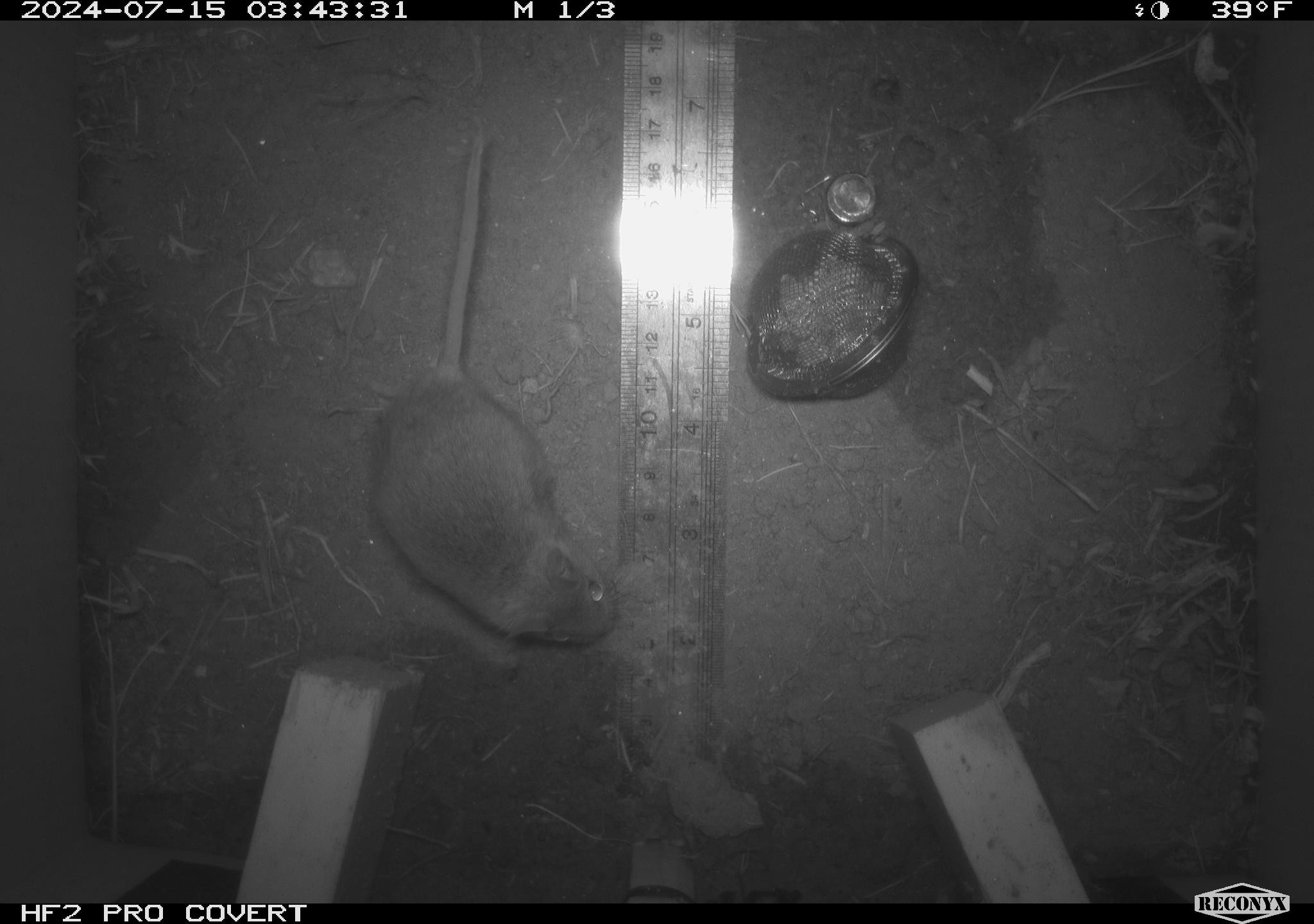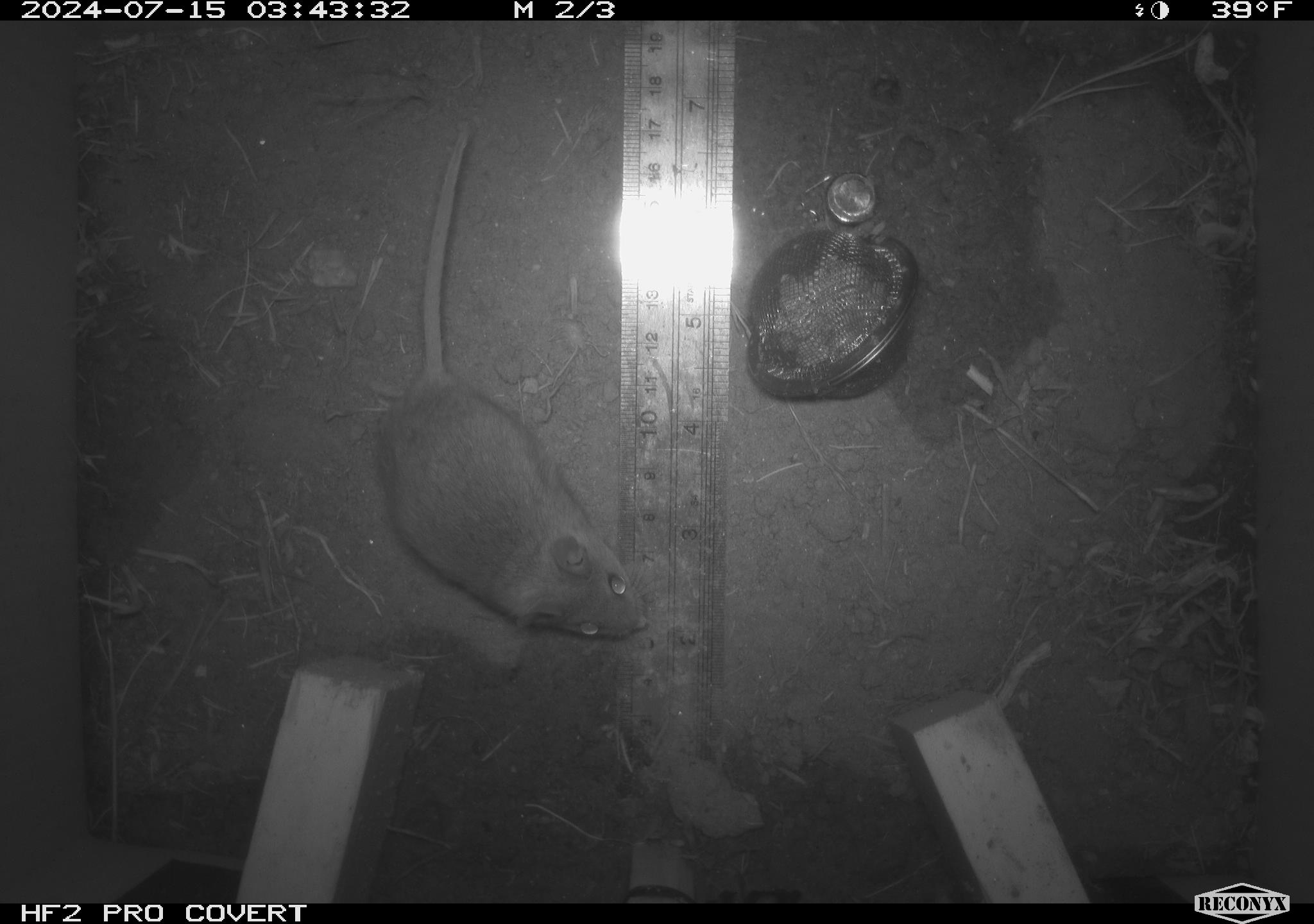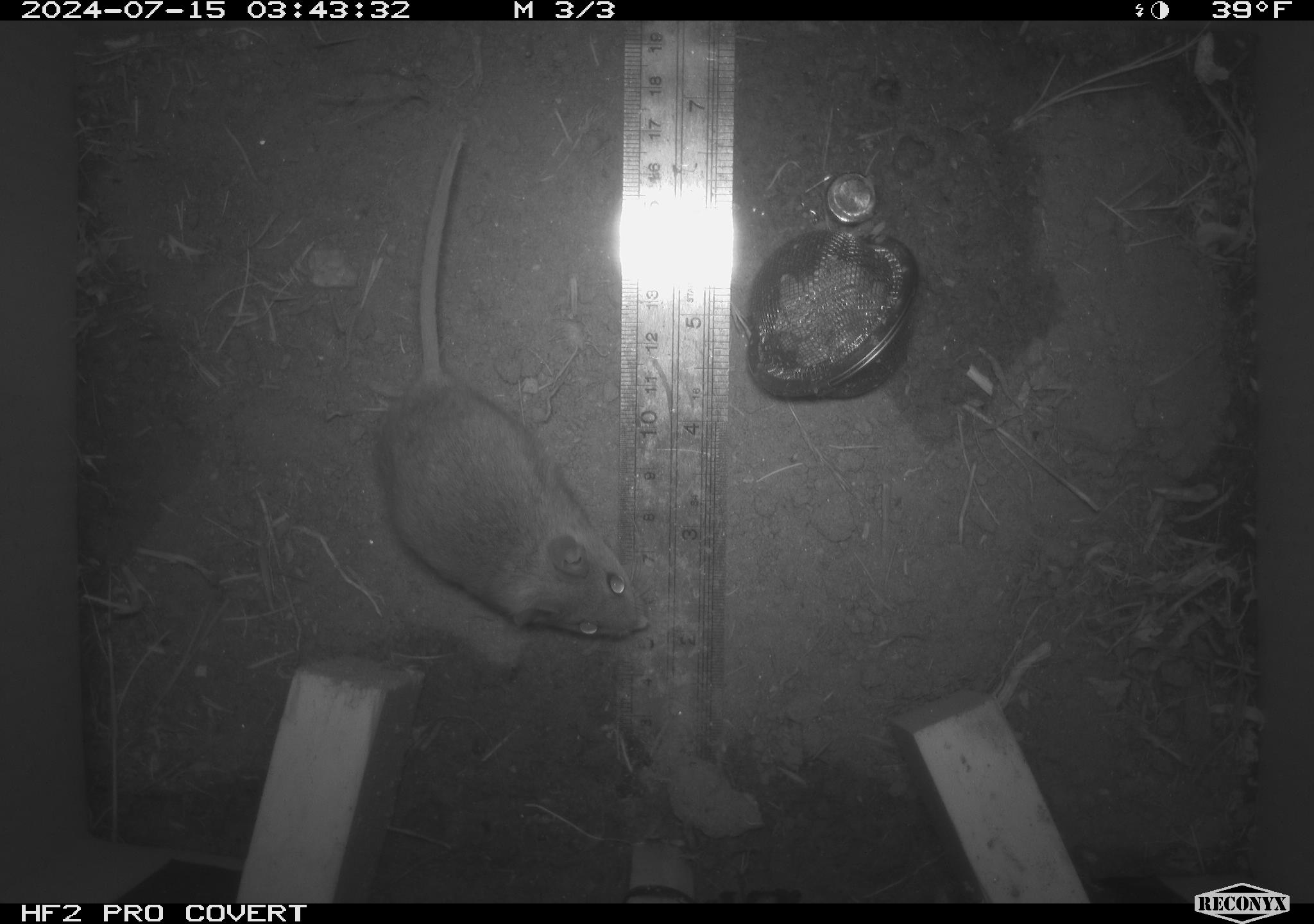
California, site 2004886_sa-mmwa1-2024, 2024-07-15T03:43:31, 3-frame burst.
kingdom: Animalia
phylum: Chordata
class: Mammalia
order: Rodentia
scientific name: Rodentia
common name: mouse species